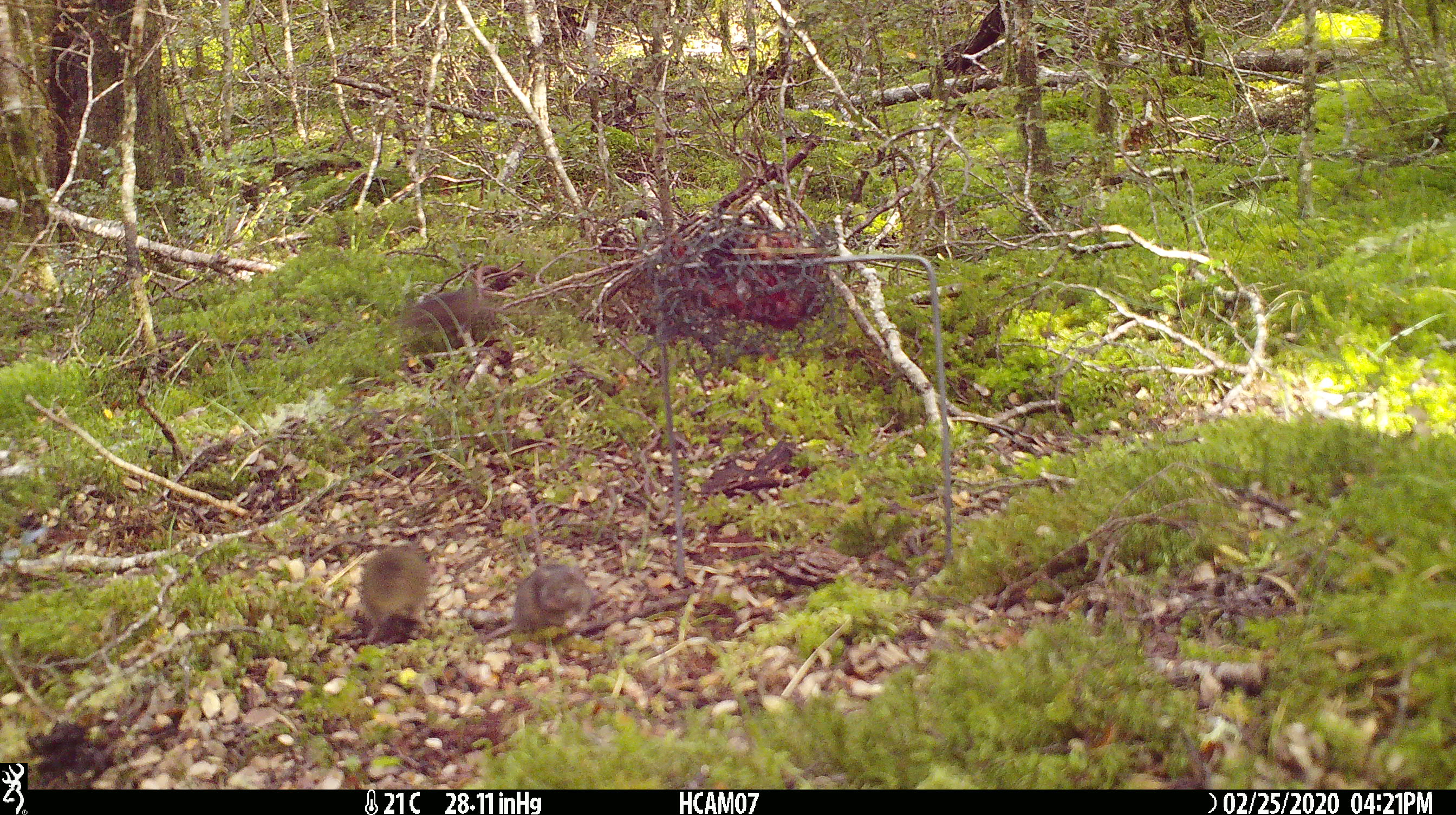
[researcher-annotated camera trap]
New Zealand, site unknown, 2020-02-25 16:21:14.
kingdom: Animalia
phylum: Chordata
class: Mammalia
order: Rodentia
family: Muridae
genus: Mus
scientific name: Mus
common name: mouse